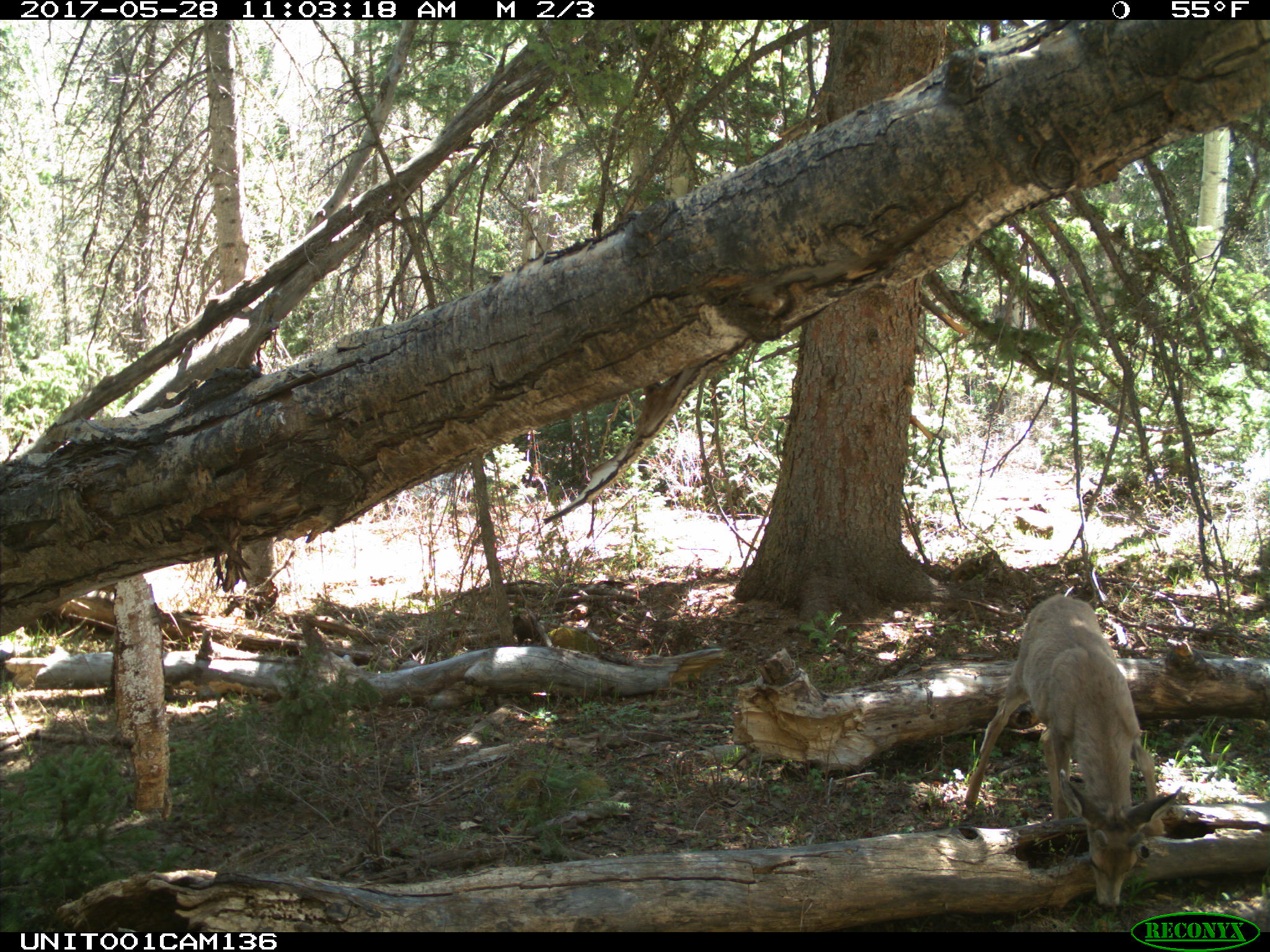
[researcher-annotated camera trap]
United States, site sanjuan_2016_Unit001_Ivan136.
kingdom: Animalia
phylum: Chordata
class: Mammalia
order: Artiodactyla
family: Cervidae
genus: Odocoileus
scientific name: Odocoileus hemionus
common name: mule deer